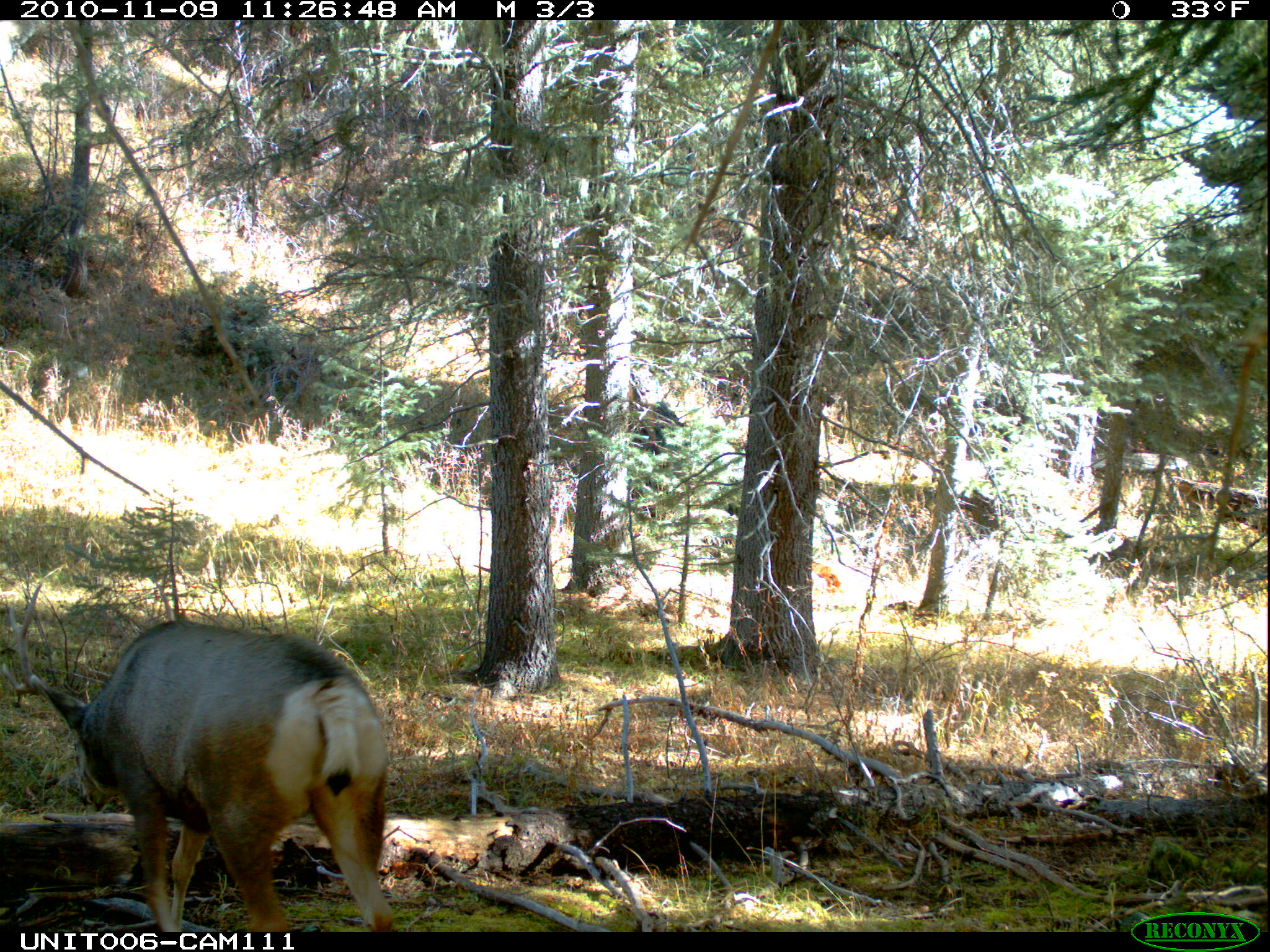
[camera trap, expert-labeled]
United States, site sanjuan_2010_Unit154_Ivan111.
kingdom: Animalia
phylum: Chordata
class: Mammalia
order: Artiodactyla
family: Cervidae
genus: Odocoileus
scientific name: Odocoileus hemionus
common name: mule deer